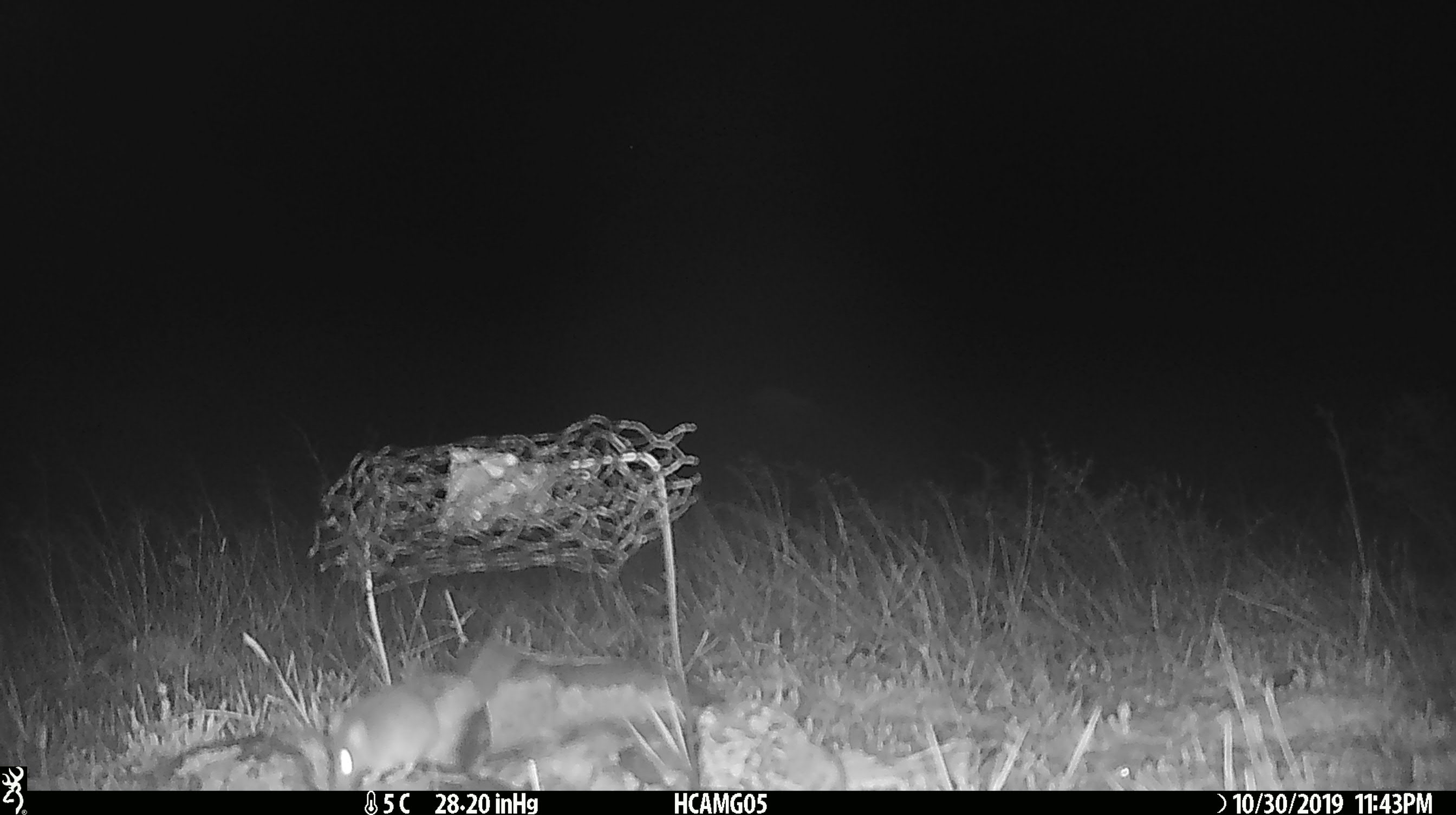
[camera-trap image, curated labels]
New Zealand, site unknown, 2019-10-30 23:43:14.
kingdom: Animalia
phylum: Chordata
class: Mammalia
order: Rodentia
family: Muridae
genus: Mus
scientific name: Mus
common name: mouse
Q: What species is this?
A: Mouse (Mus).